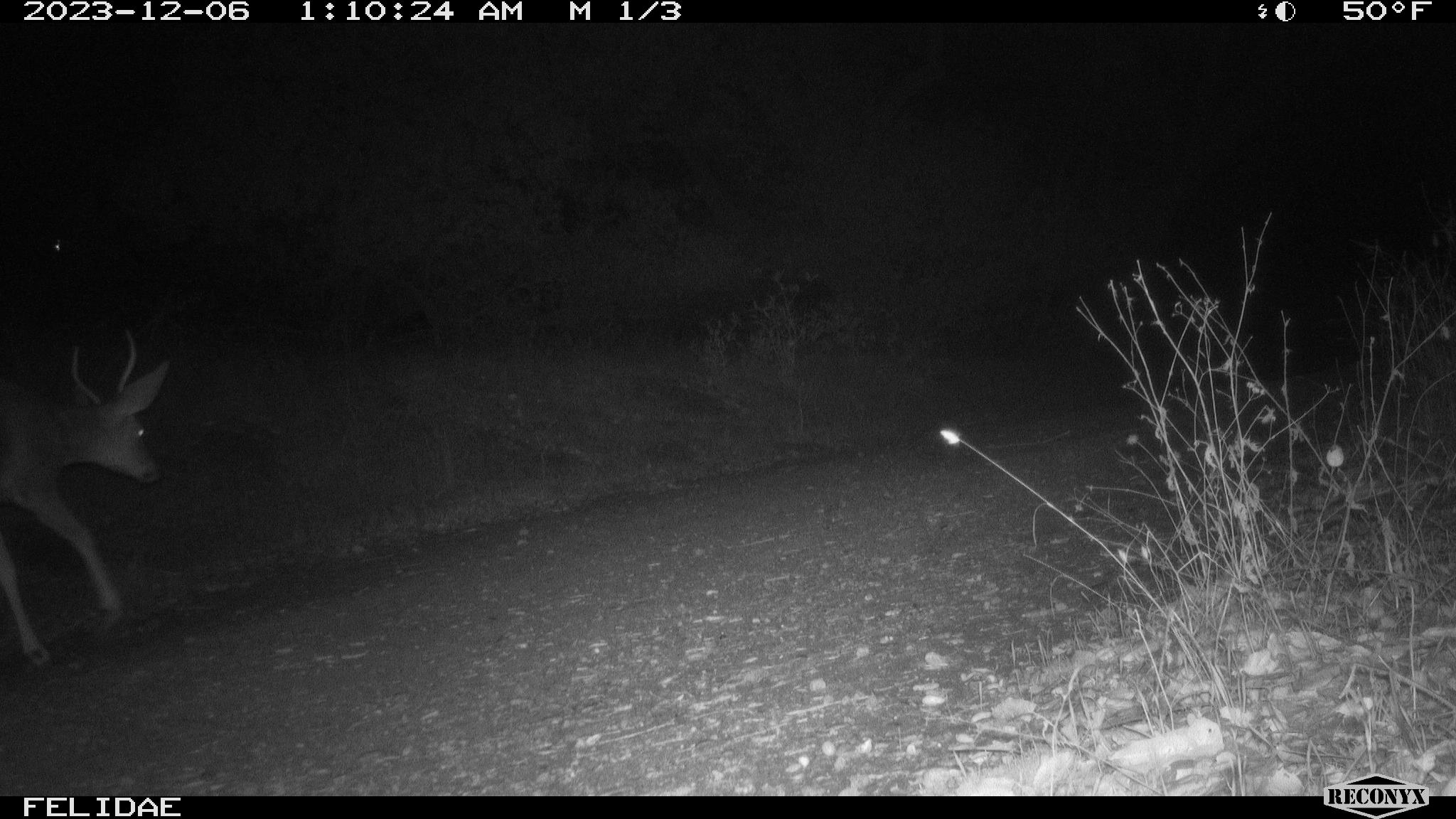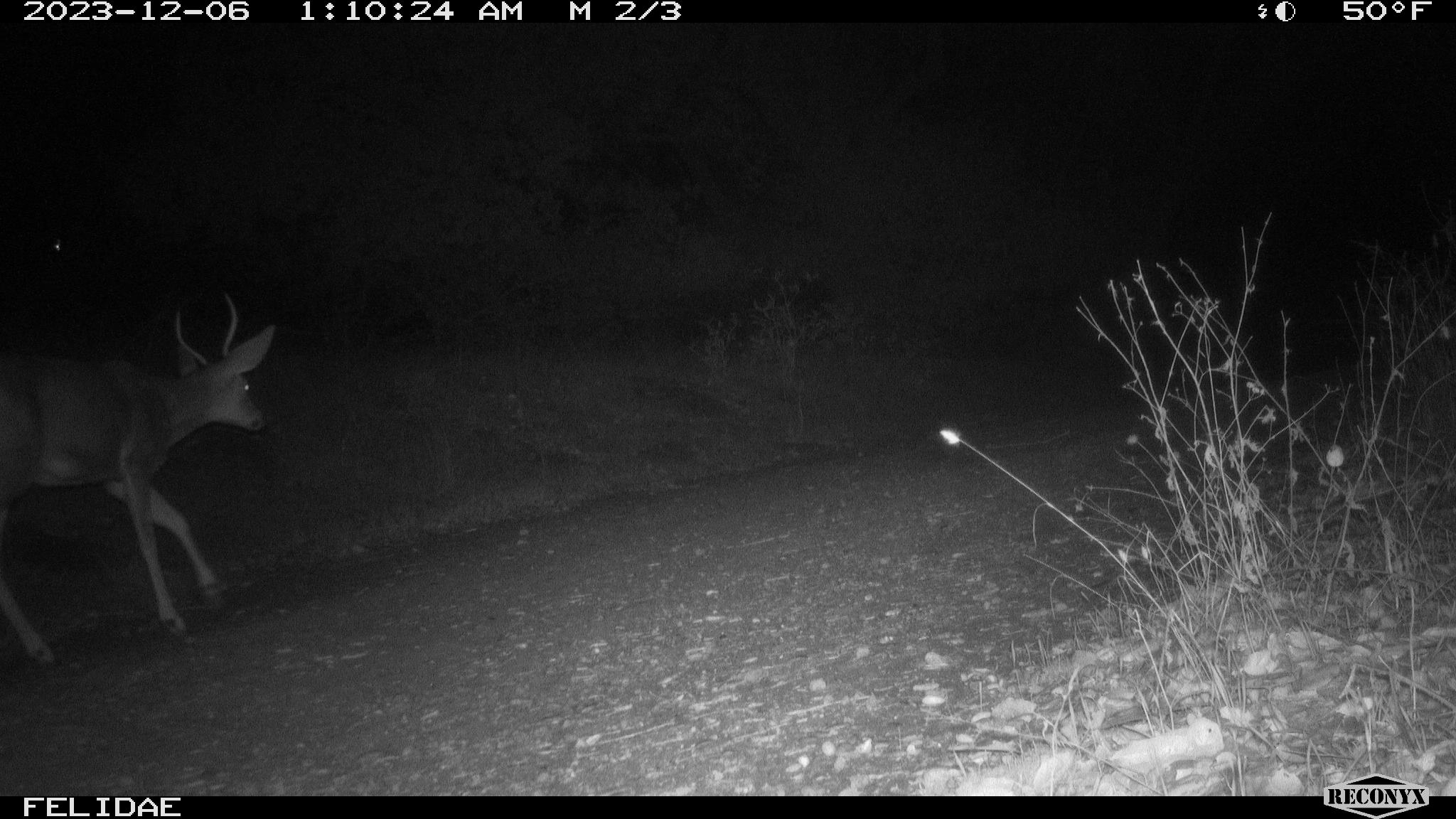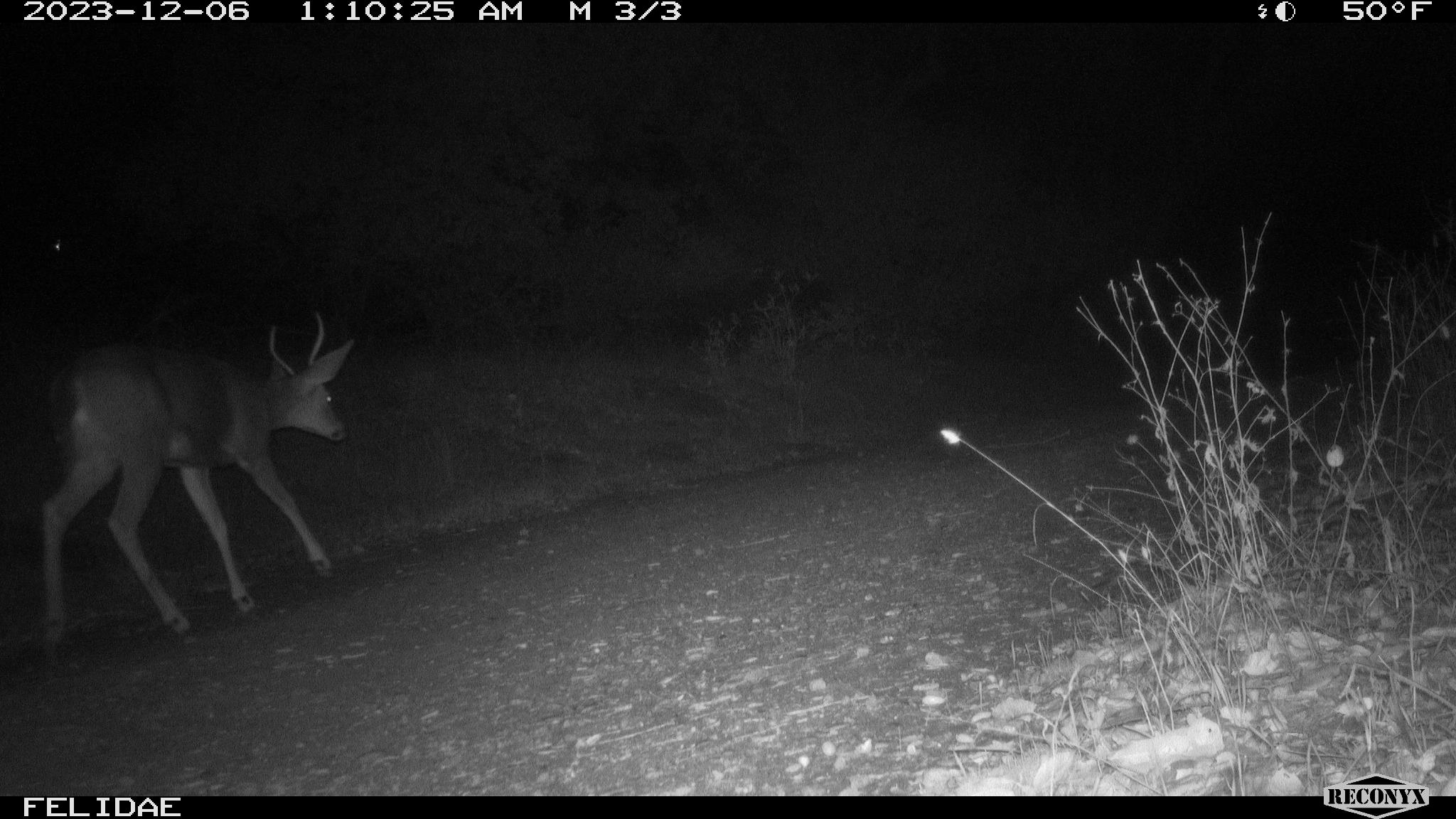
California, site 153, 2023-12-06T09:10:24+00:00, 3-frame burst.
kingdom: Animalia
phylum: Chordata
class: Mammalia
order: Artiodactyla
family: Cervidae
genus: Odocoileus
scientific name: Odocoileus hemionus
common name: mule deer